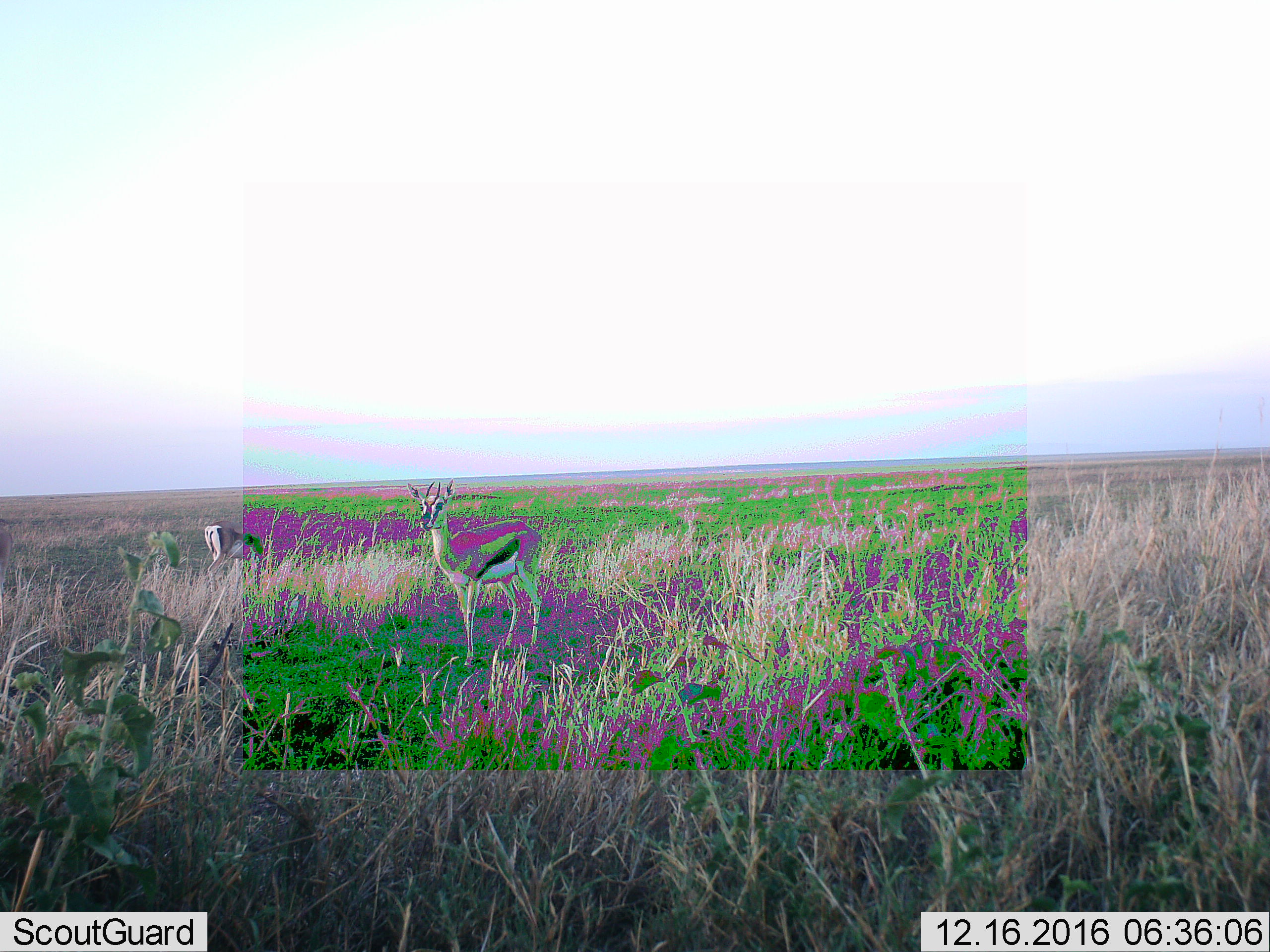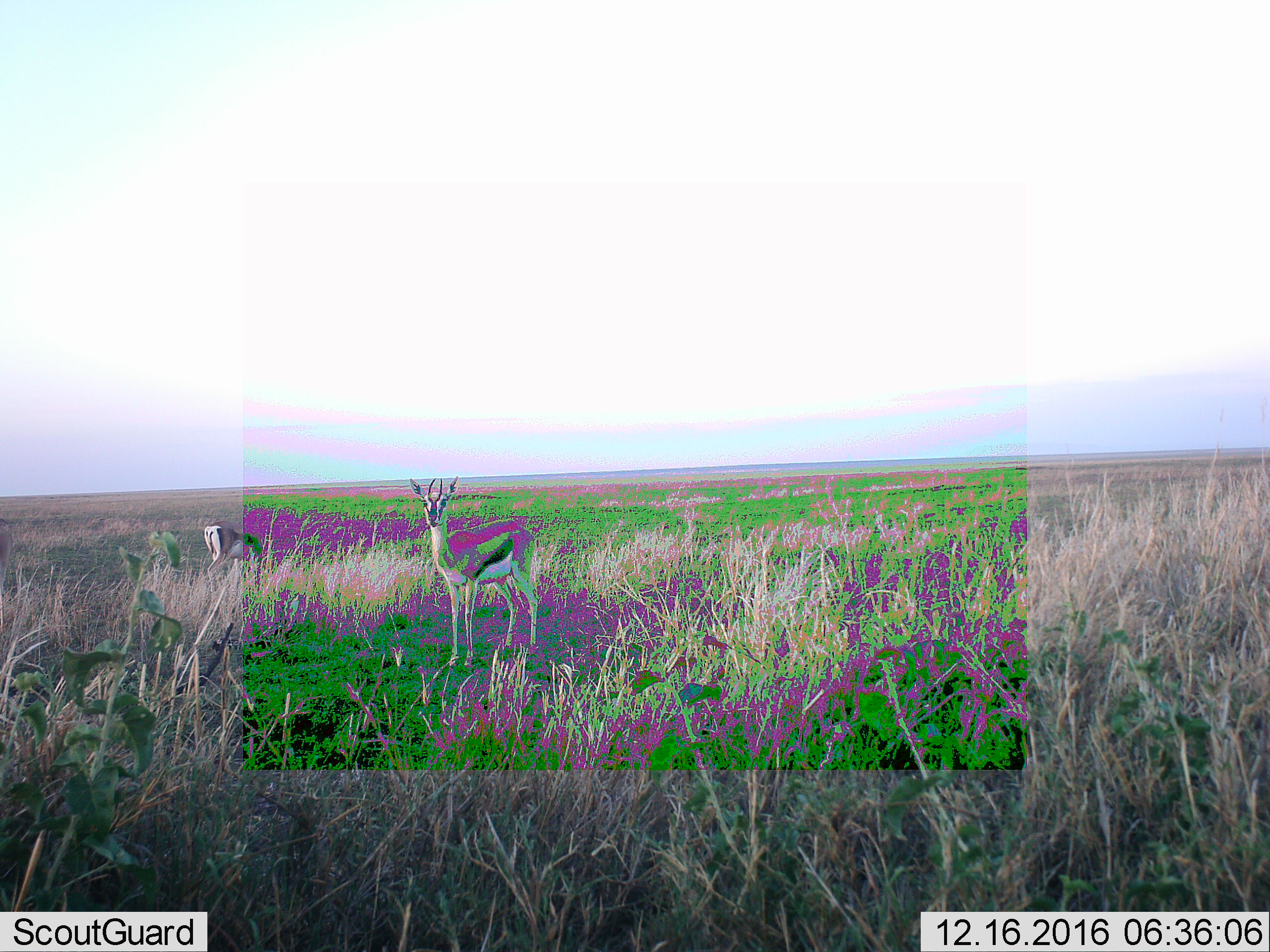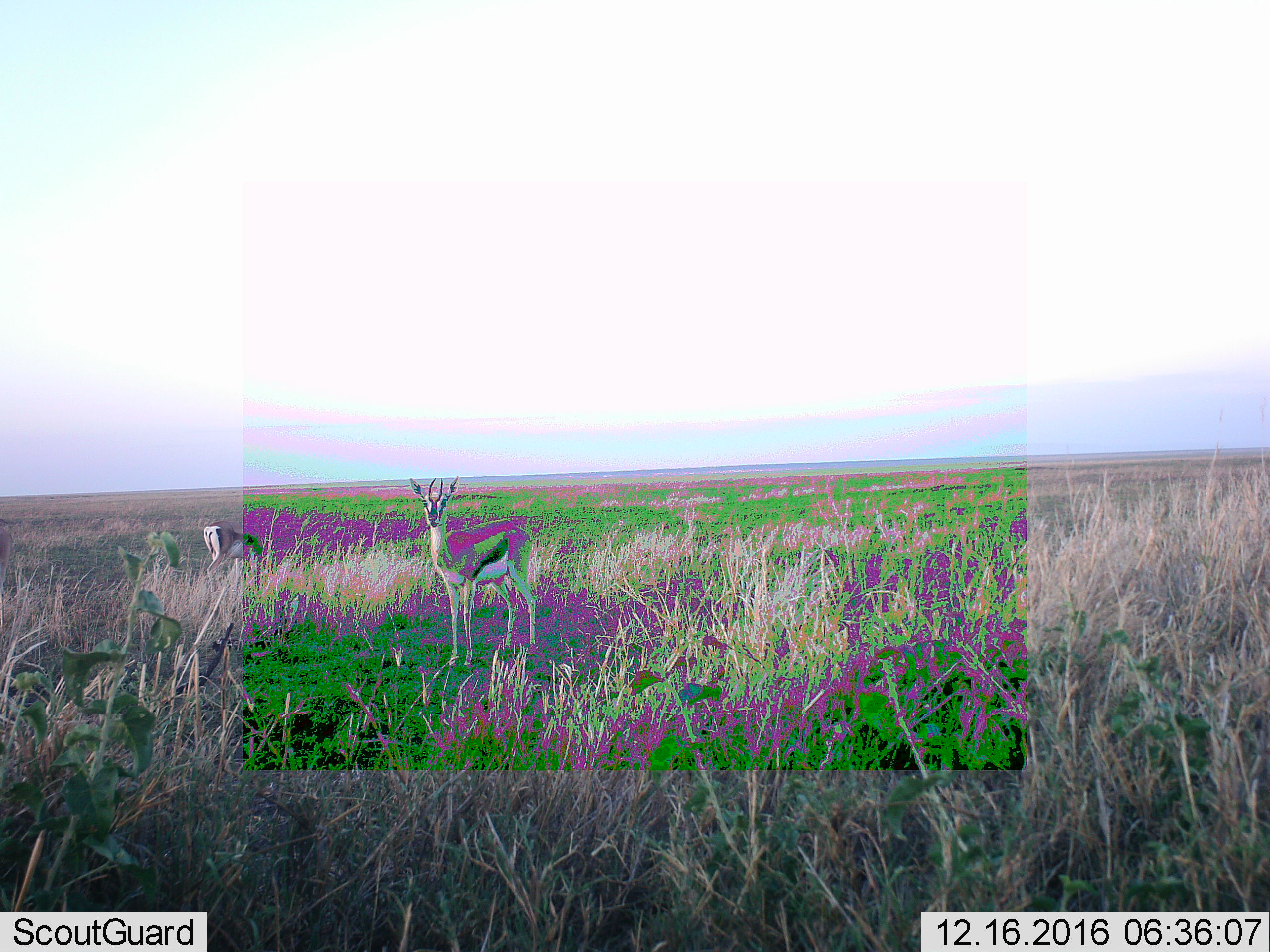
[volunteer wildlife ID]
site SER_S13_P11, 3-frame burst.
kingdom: Animalia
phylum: Chordata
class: Mammalia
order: Artiodactyla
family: Bovidae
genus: Eudorcas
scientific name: Eudorcas thomsonii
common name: thomson's gazelle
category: gazellethomsons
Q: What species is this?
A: Gazellethomsons (thomson's gazelle) (Eudorcas thomsonii).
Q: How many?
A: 2.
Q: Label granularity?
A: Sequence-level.